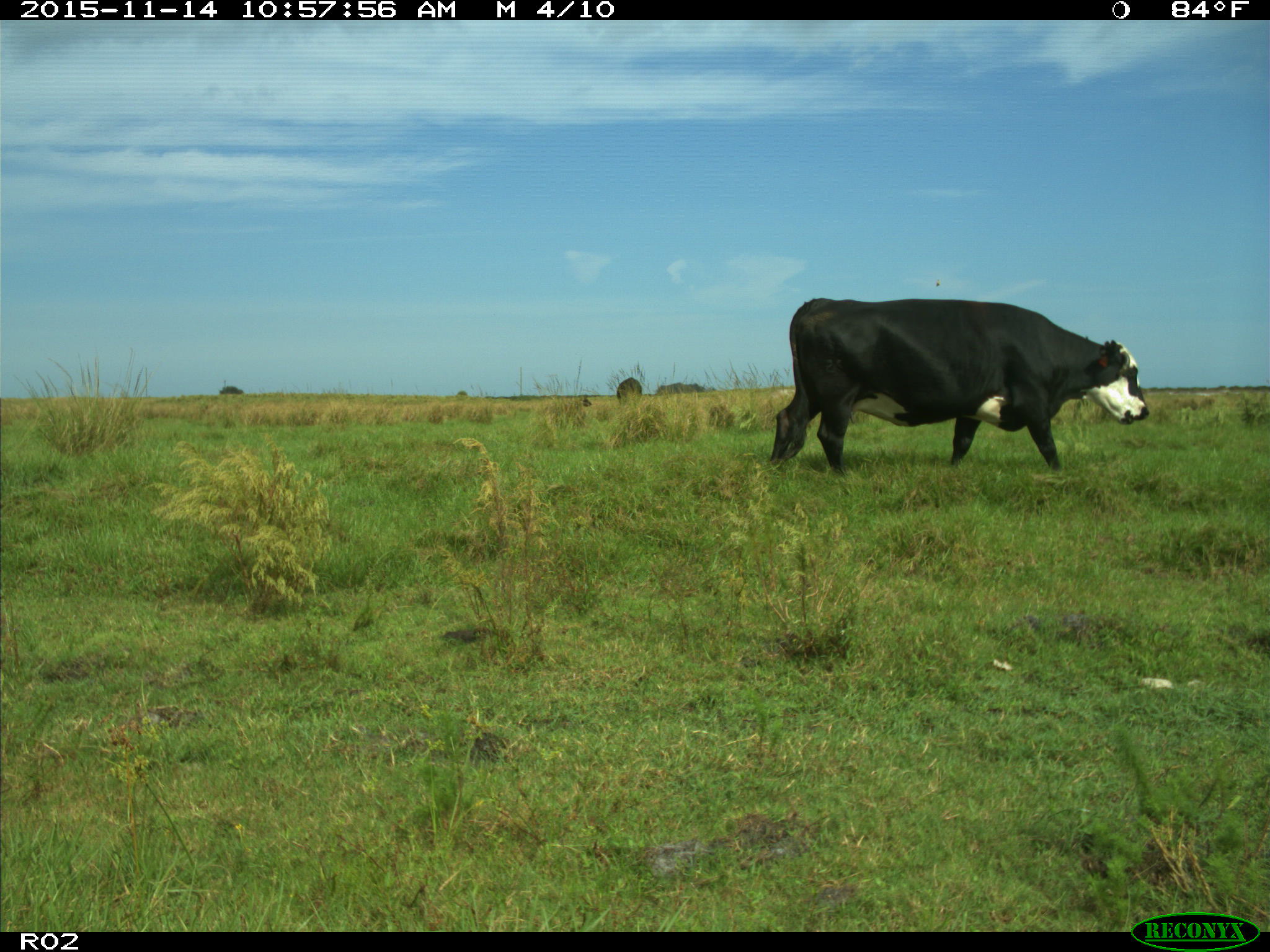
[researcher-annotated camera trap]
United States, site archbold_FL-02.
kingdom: Animalia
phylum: Chordata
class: Mammalia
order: Artiodactyla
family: Bovidae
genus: Bos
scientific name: Bos taurus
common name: domestic cow